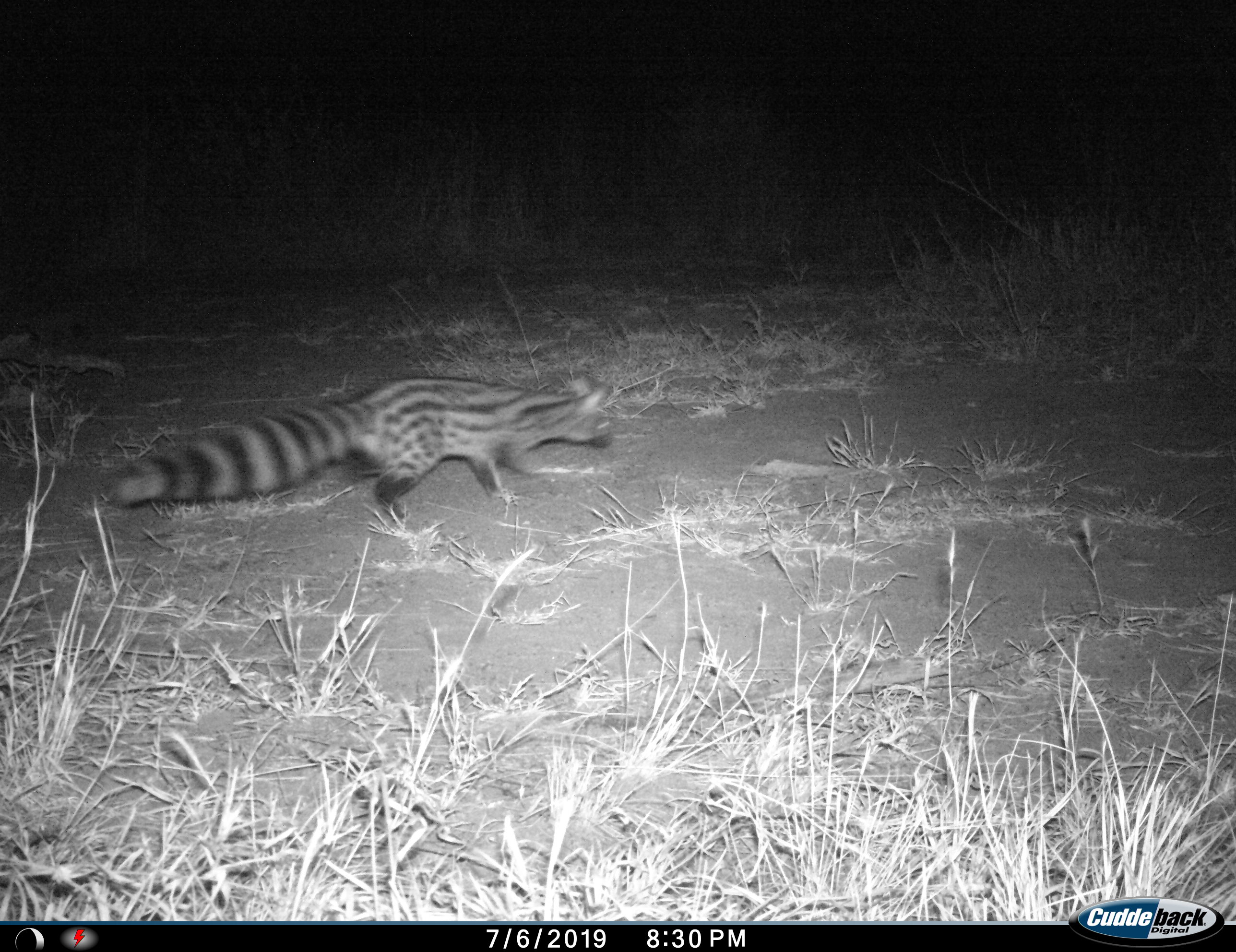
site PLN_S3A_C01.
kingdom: Animalia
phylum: Chordata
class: Mammalia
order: Carnivora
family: Viverridae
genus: Genetta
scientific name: Genetta genetta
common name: small-spotted genet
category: genetcommonsmallspotted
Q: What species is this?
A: Genetcommonsmallspotted (small-spotted genet) (Genetta genetta).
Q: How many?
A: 1.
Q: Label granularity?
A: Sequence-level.